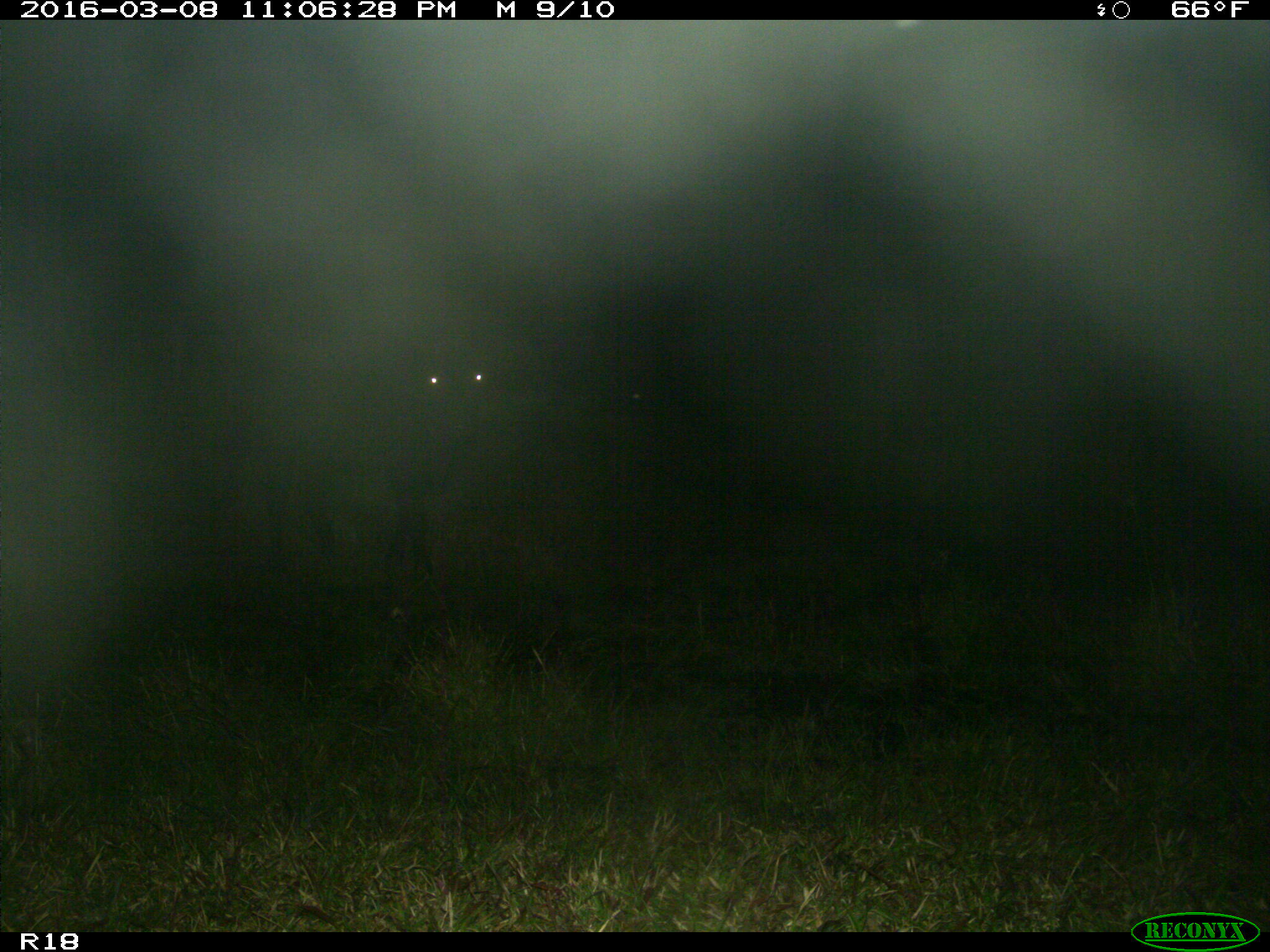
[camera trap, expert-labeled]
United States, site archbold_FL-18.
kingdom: Animalia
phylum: Chordata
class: Mammalia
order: Artiodactyla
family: Bovidae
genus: Bos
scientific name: Bos taurus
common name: domestic cow